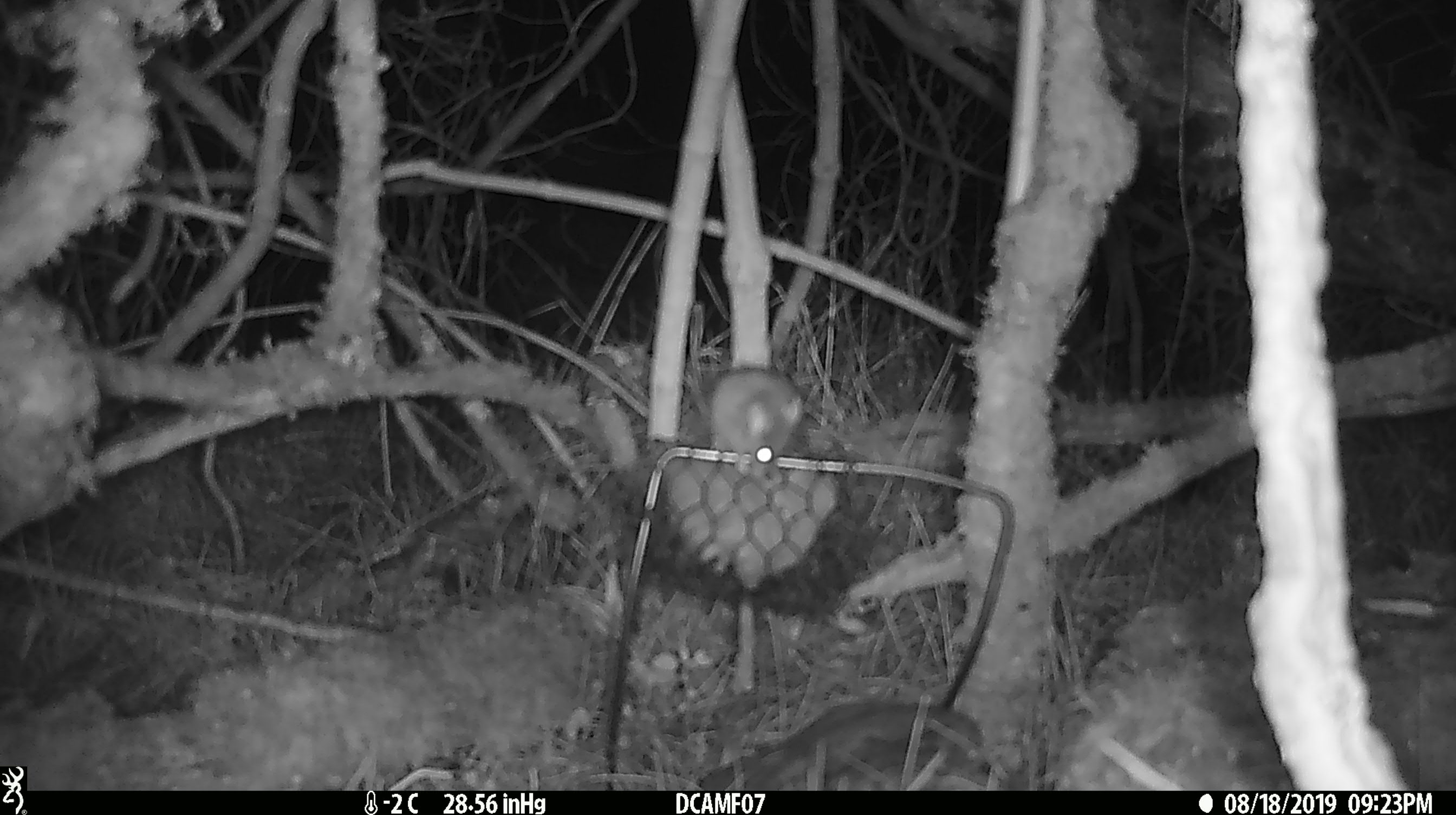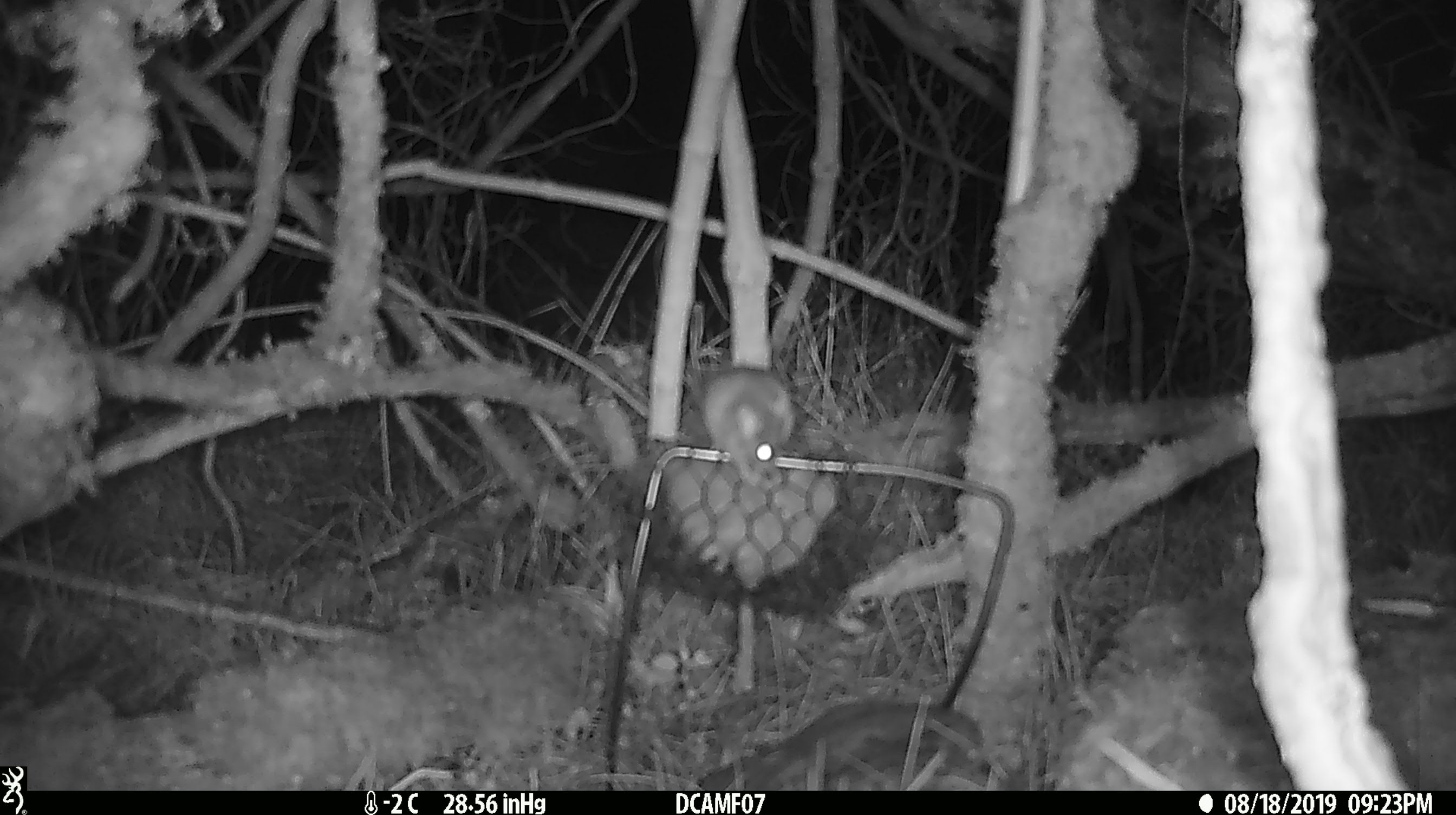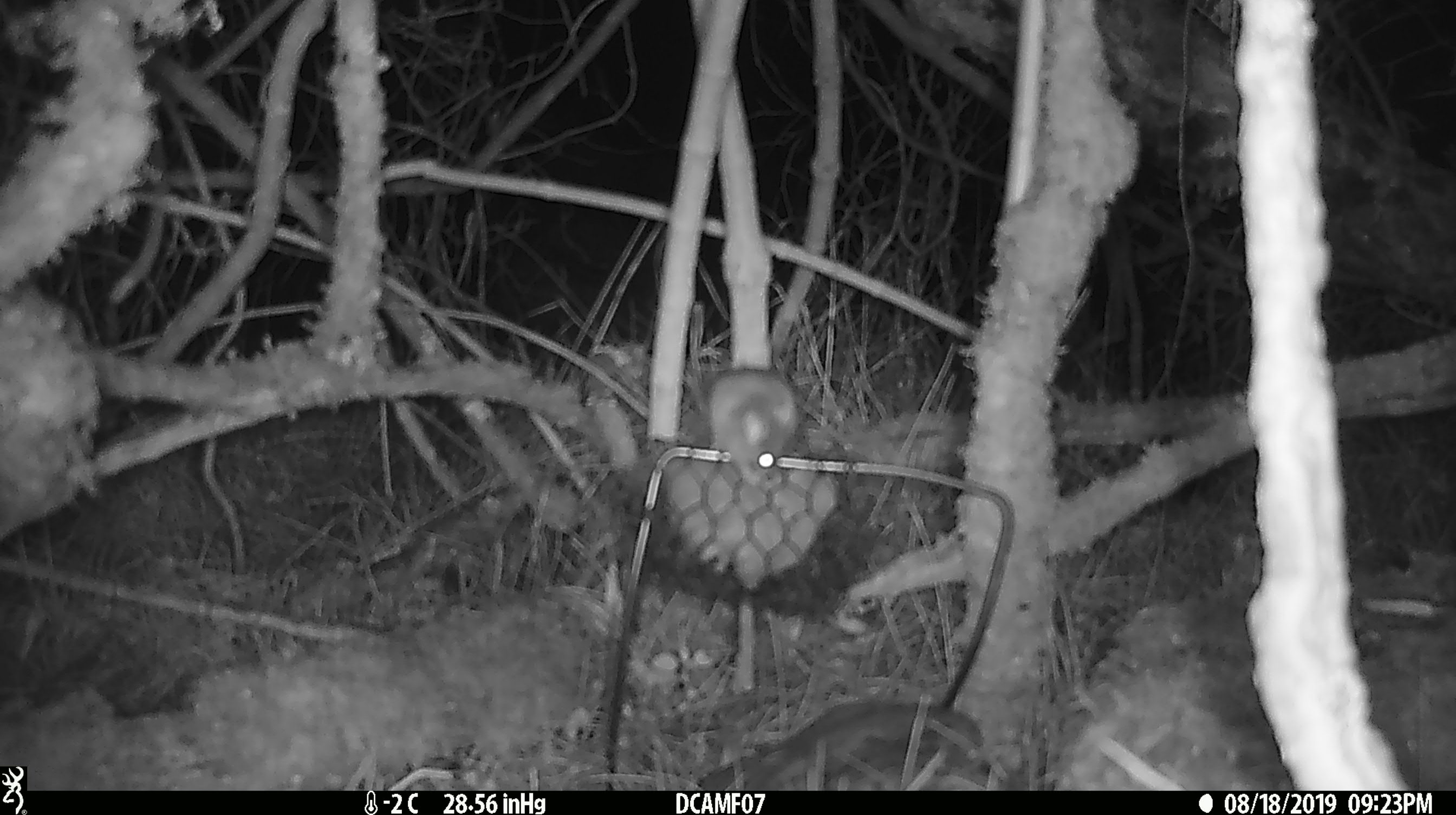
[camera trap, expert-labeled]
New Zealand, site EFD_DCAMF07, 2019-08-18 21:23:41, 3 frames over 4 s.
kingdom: Animalia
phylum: Chordata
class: Mammalia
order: Rodentia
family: Muridae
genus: Mus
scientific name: Mus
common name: mouse